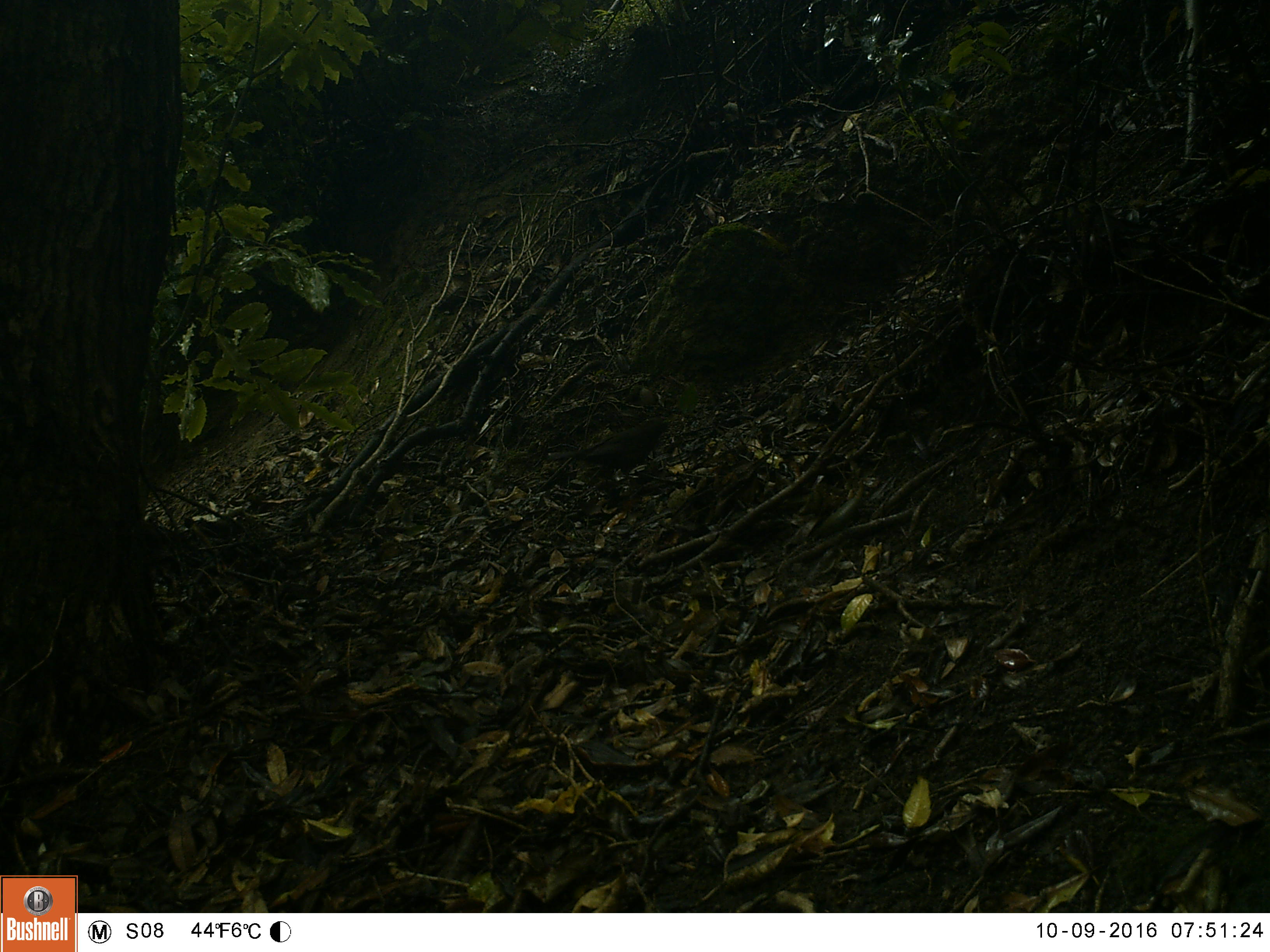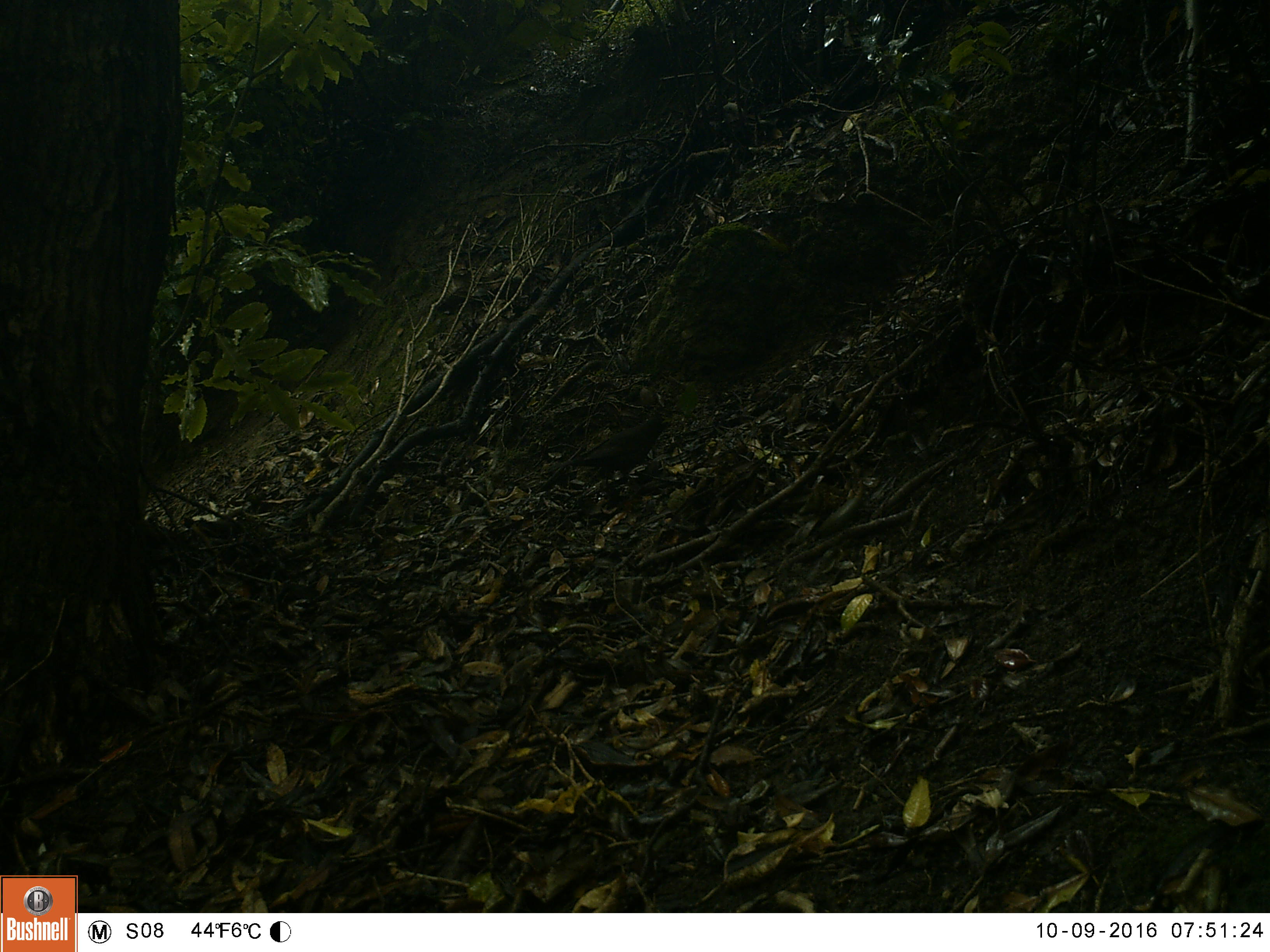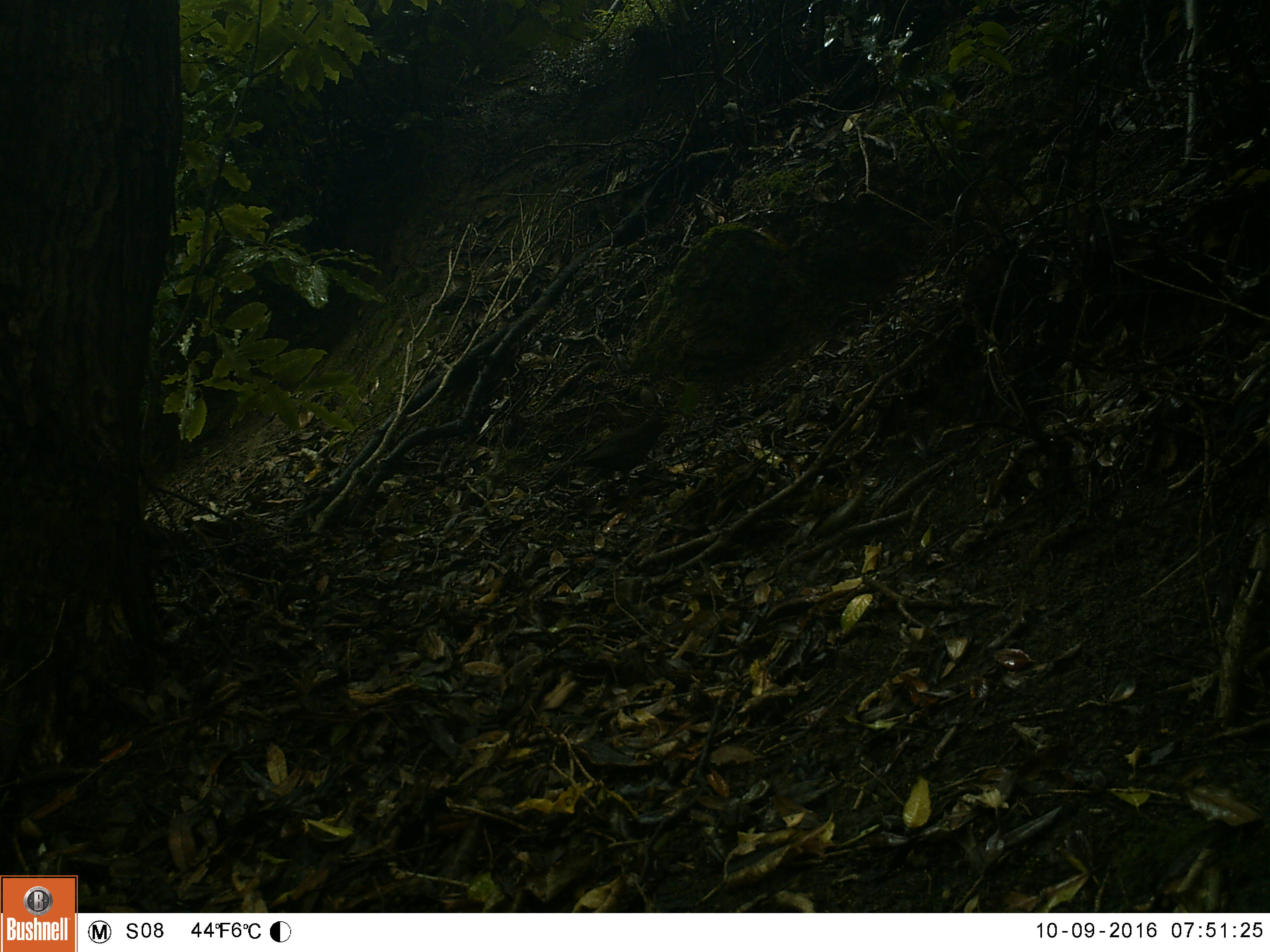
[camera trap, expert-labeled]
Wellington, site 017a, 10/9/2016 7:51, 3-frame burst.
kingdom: Animalia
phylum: Chordata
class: Aves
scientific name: Aves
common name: bird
Bird (Aves).